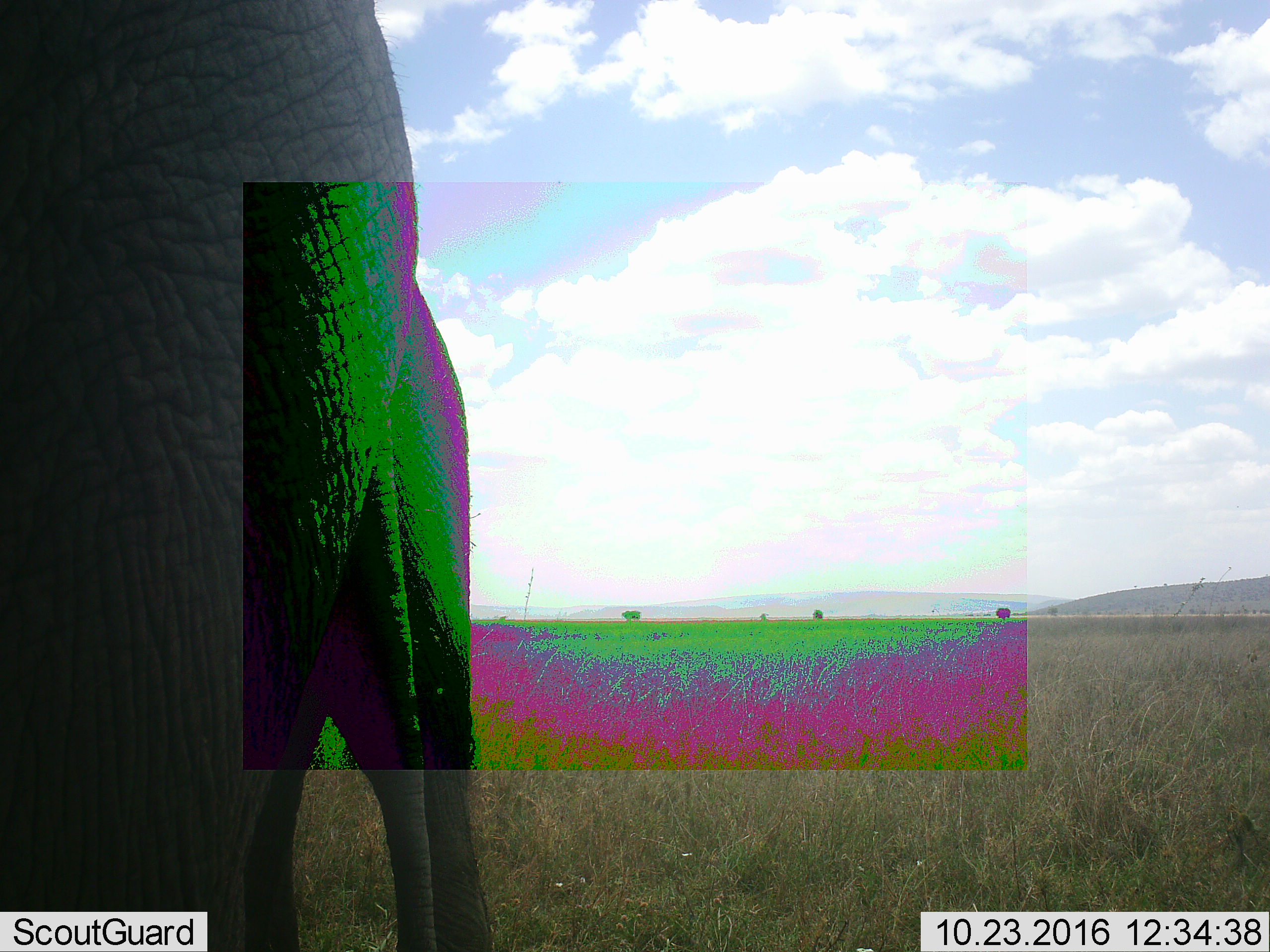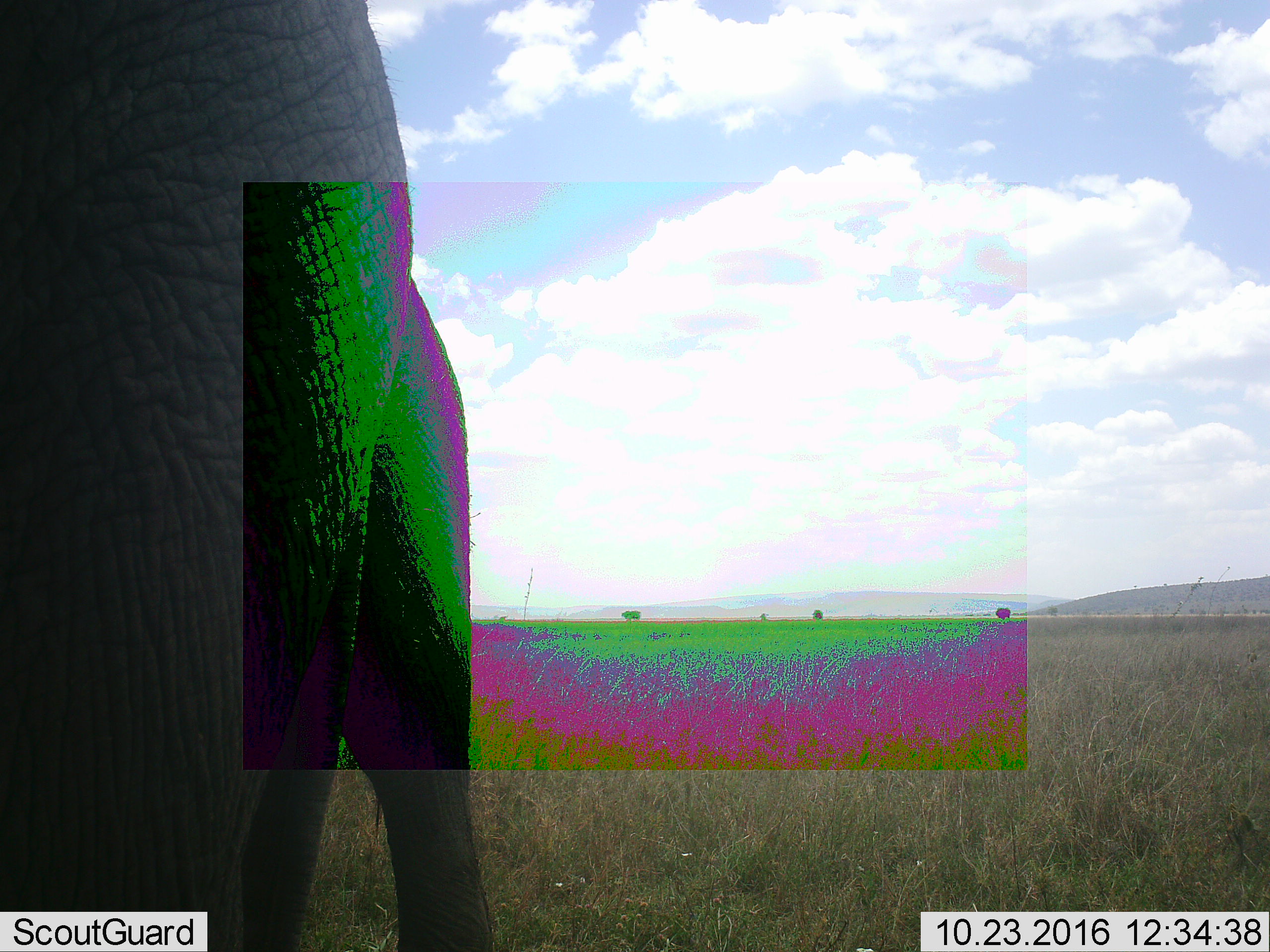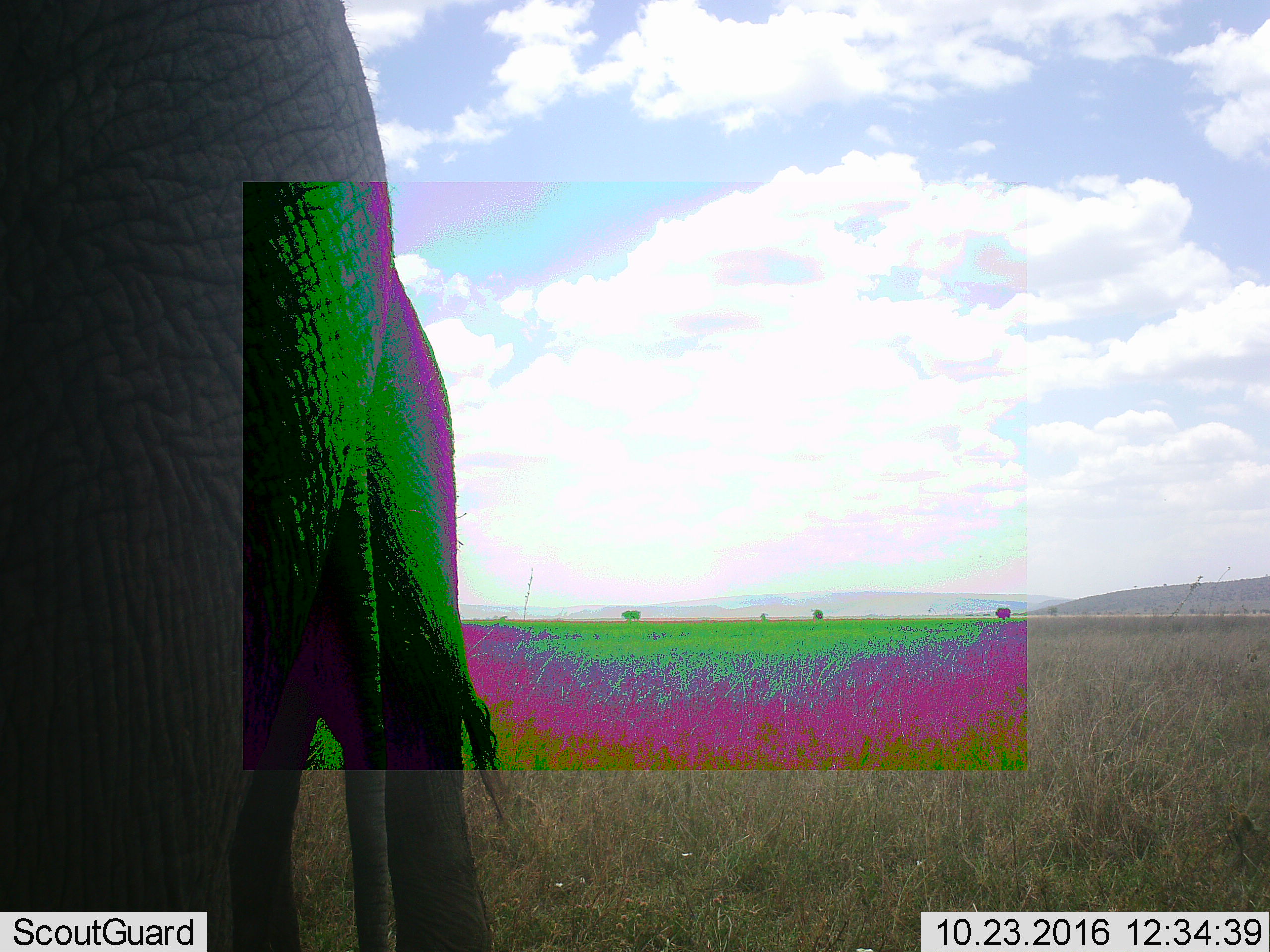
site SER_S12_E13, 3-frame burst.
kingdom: Animalia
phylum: Chordata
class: Mammalia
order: Proboscidea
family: Elephantidae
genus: Loxodonta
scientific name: Loxodonta africana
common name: african bush elephant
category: elephant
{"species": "elephant (african bush elephant) (Loxodonta africana)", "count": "2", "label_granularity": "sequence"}